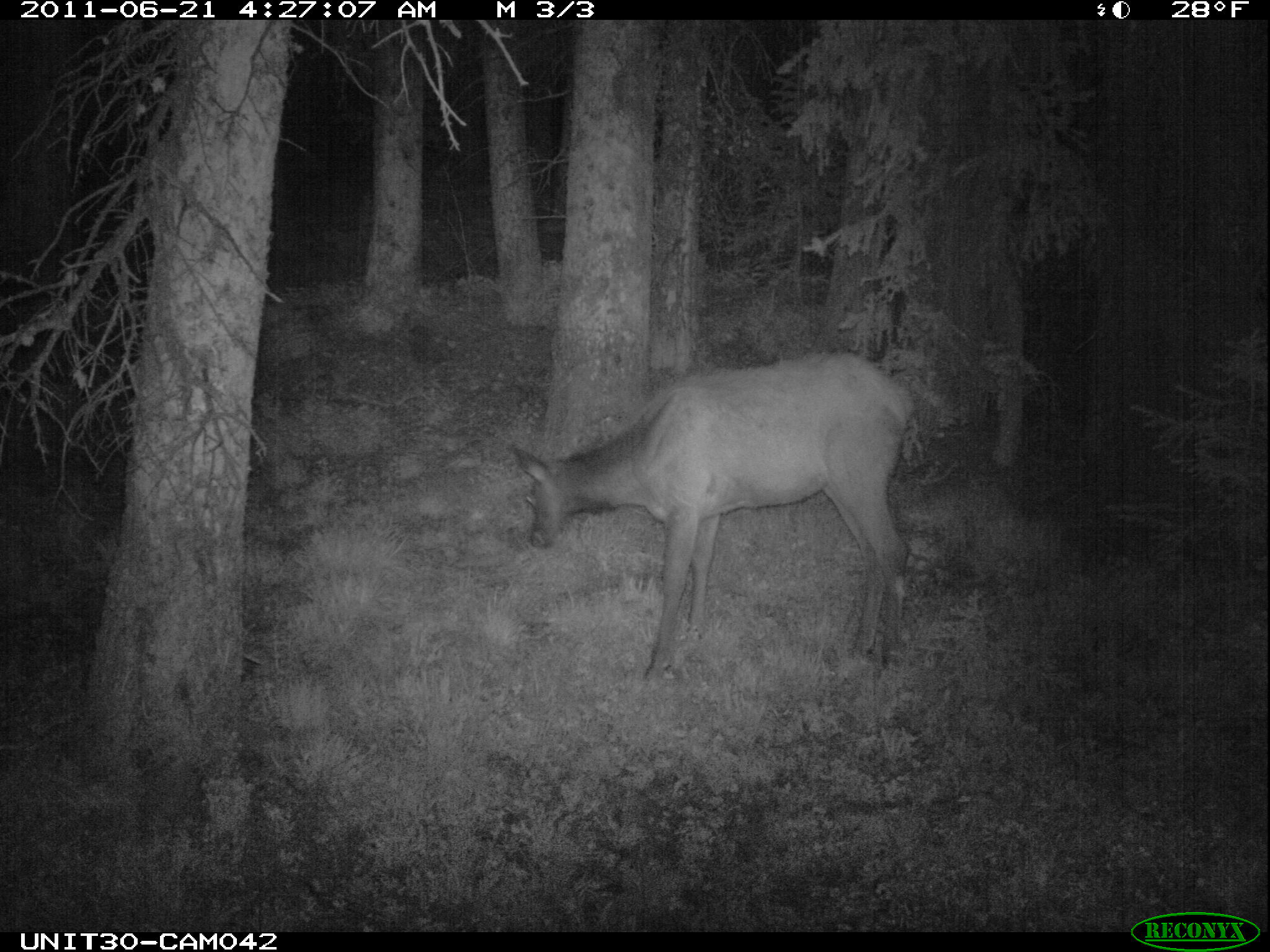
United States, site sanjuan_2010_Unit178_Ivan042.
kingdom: Animalia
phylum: Chordata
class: Mammalia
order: Artiodactyla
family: Cervidae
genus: Cervus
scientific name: Cervus elaphus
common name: red deer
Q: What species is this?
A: Cervus elaphus (red deer).